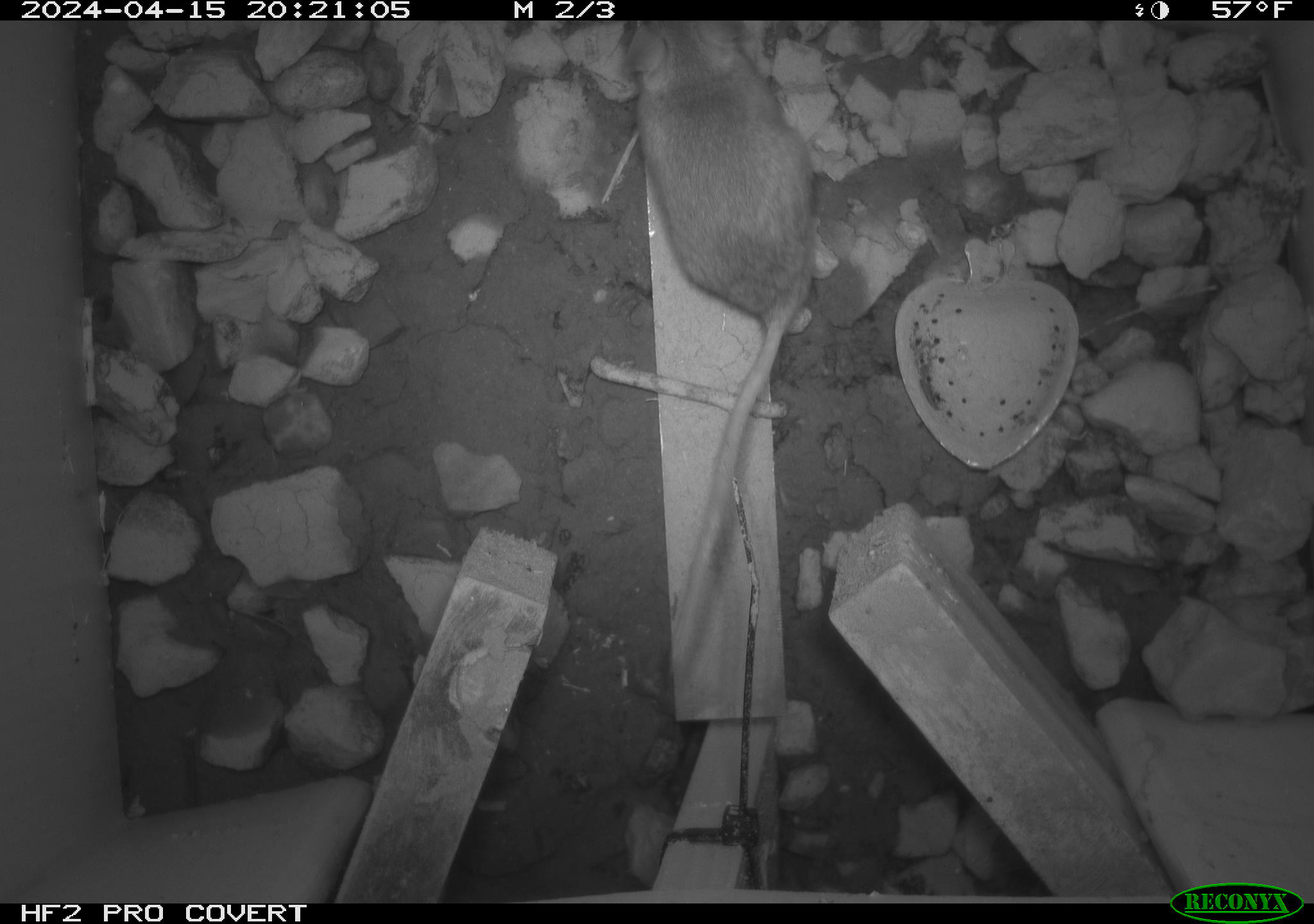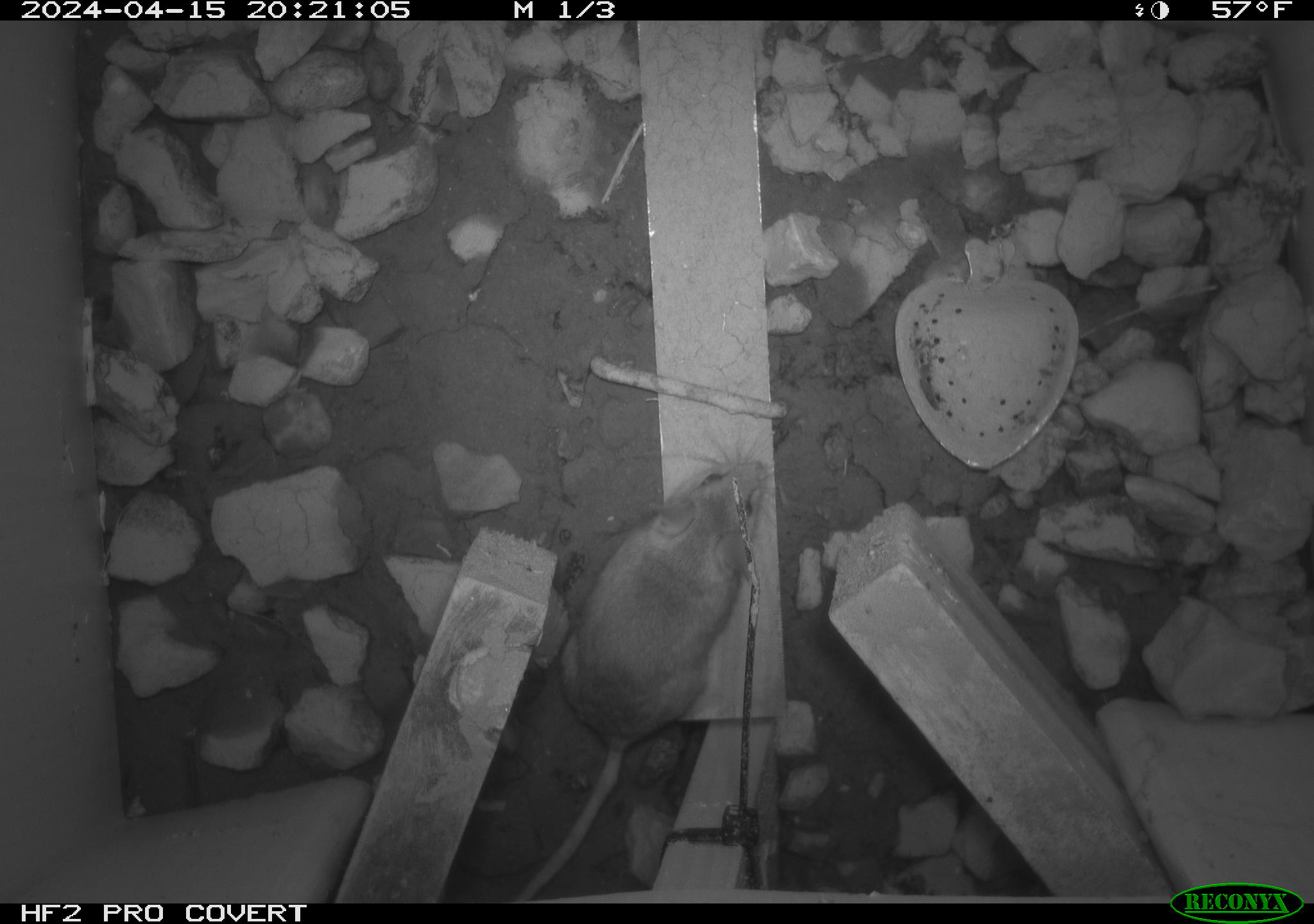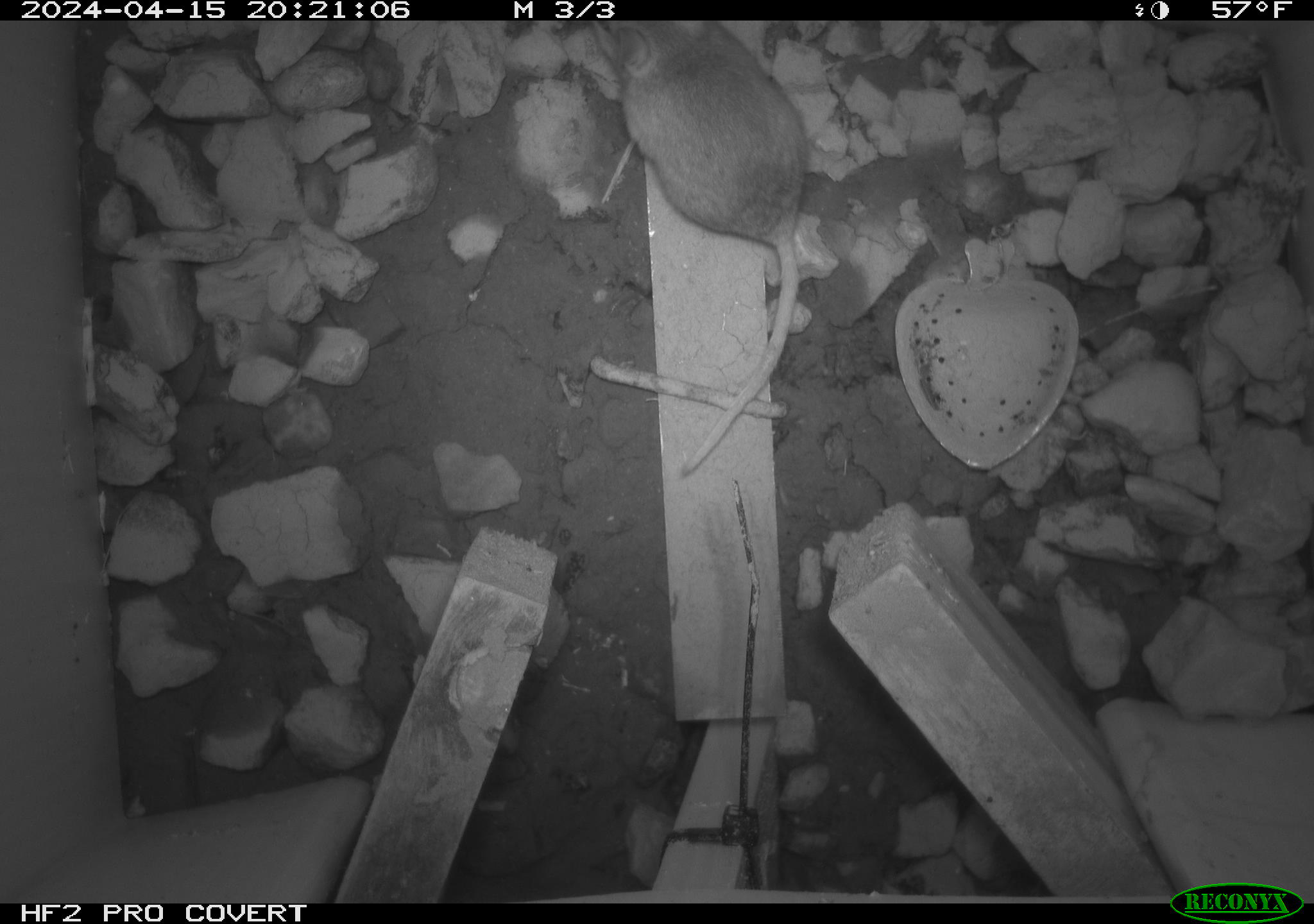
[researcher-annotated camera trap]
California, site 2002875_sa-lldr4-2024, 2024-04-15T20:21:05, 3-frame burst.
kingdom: Animalia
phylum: Chordata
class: Mammalia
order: Rodentia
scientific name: Rodentia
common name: rodent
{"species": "rodent (Rodentia)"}